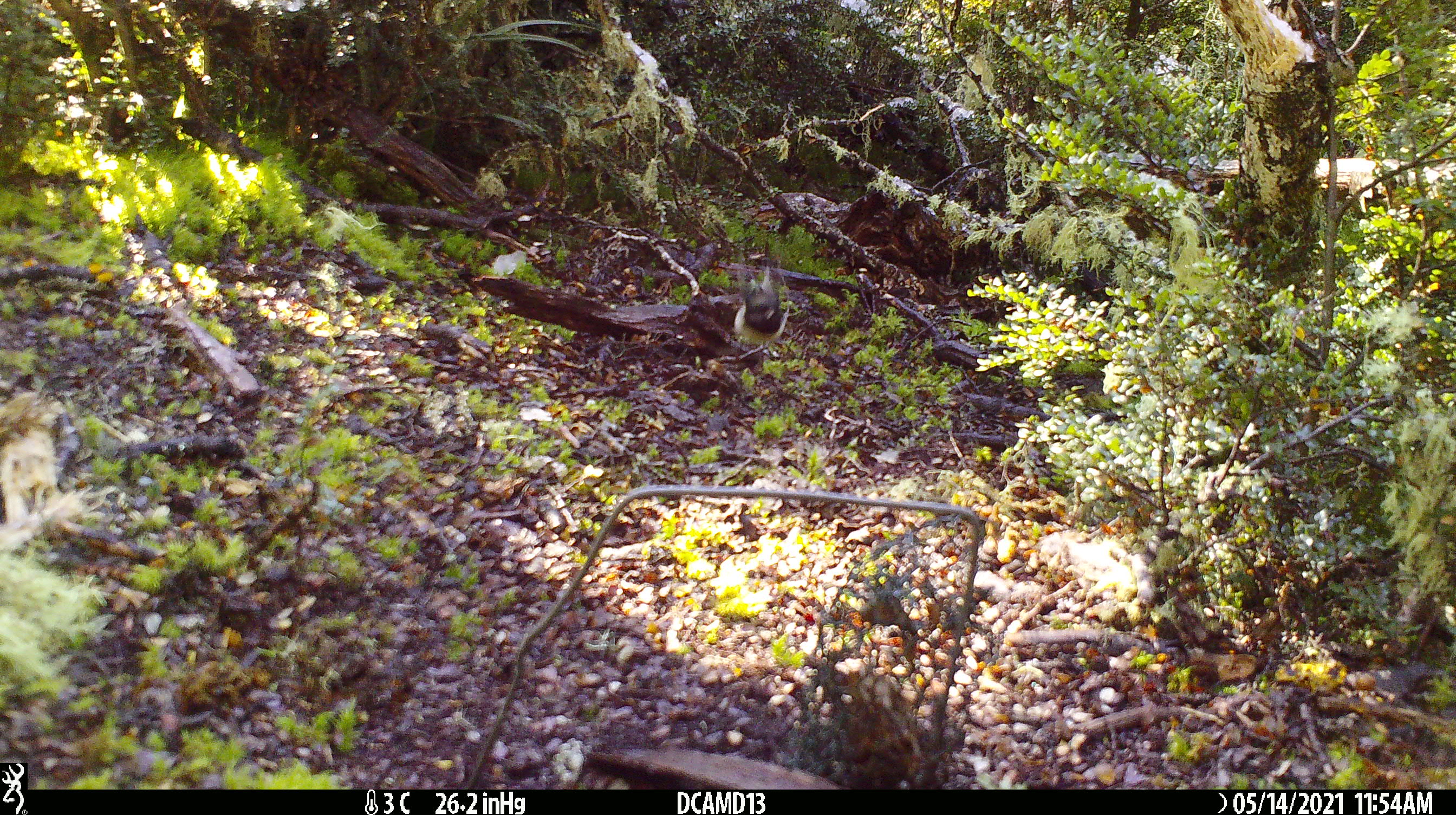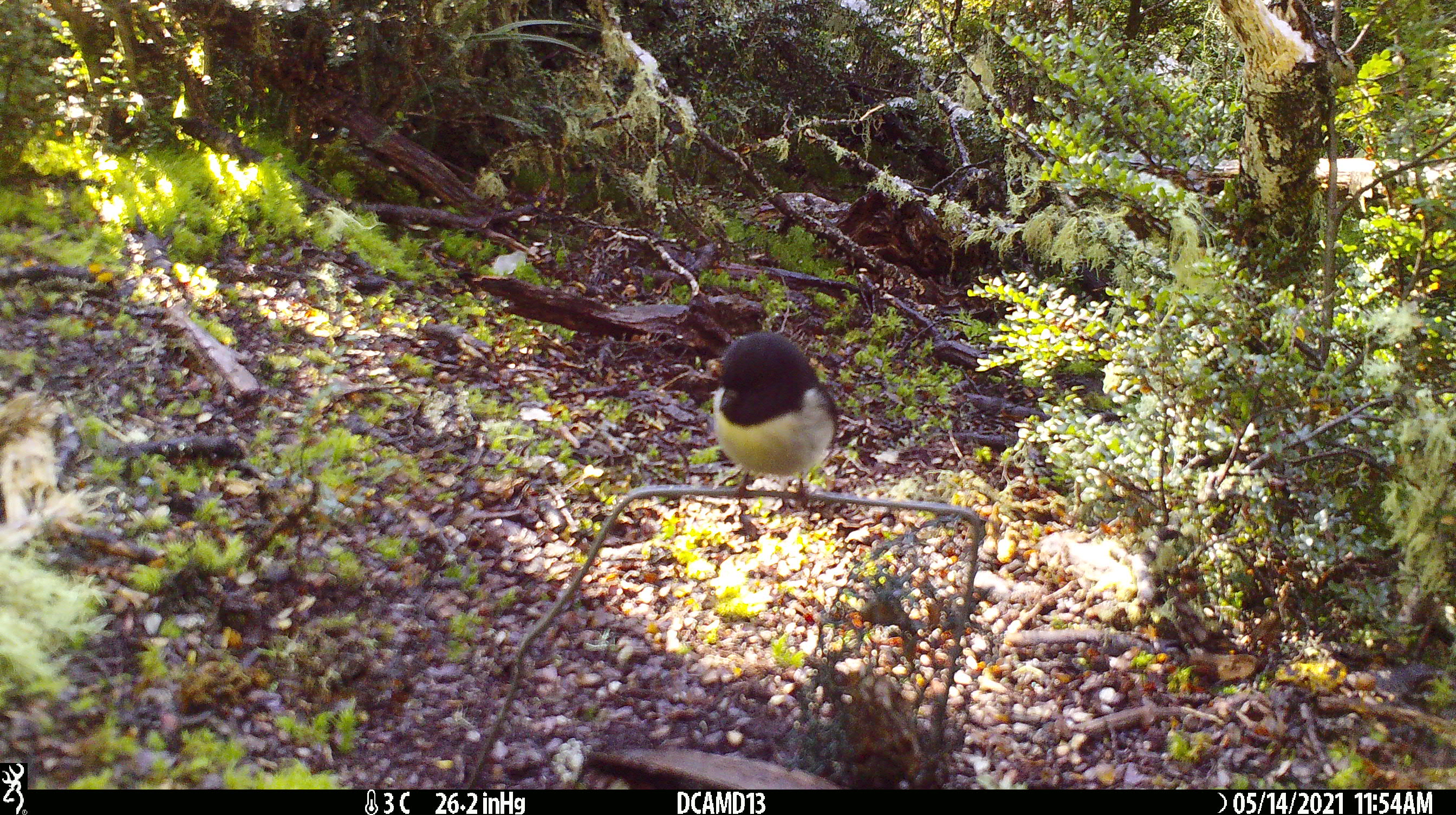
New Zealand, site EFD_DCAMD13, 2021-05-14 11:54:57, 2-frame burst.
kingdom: Animalia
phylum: Chordata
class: Aves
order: Passeriformes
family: Petroicidae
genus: Petroica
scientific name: Petroica macrocephala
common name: tomtit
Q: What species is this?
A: Tomtit (Petroica macrocephala).